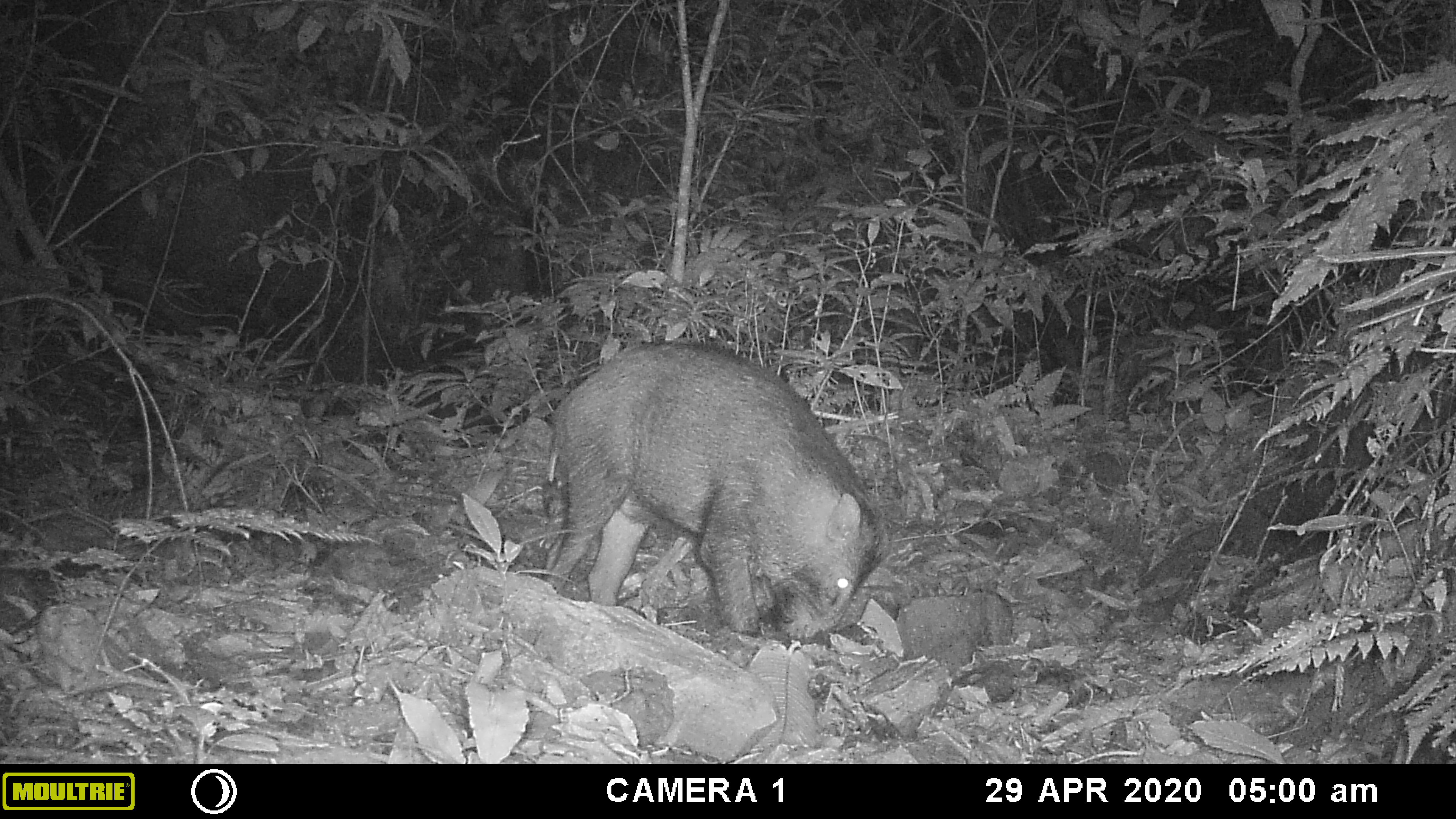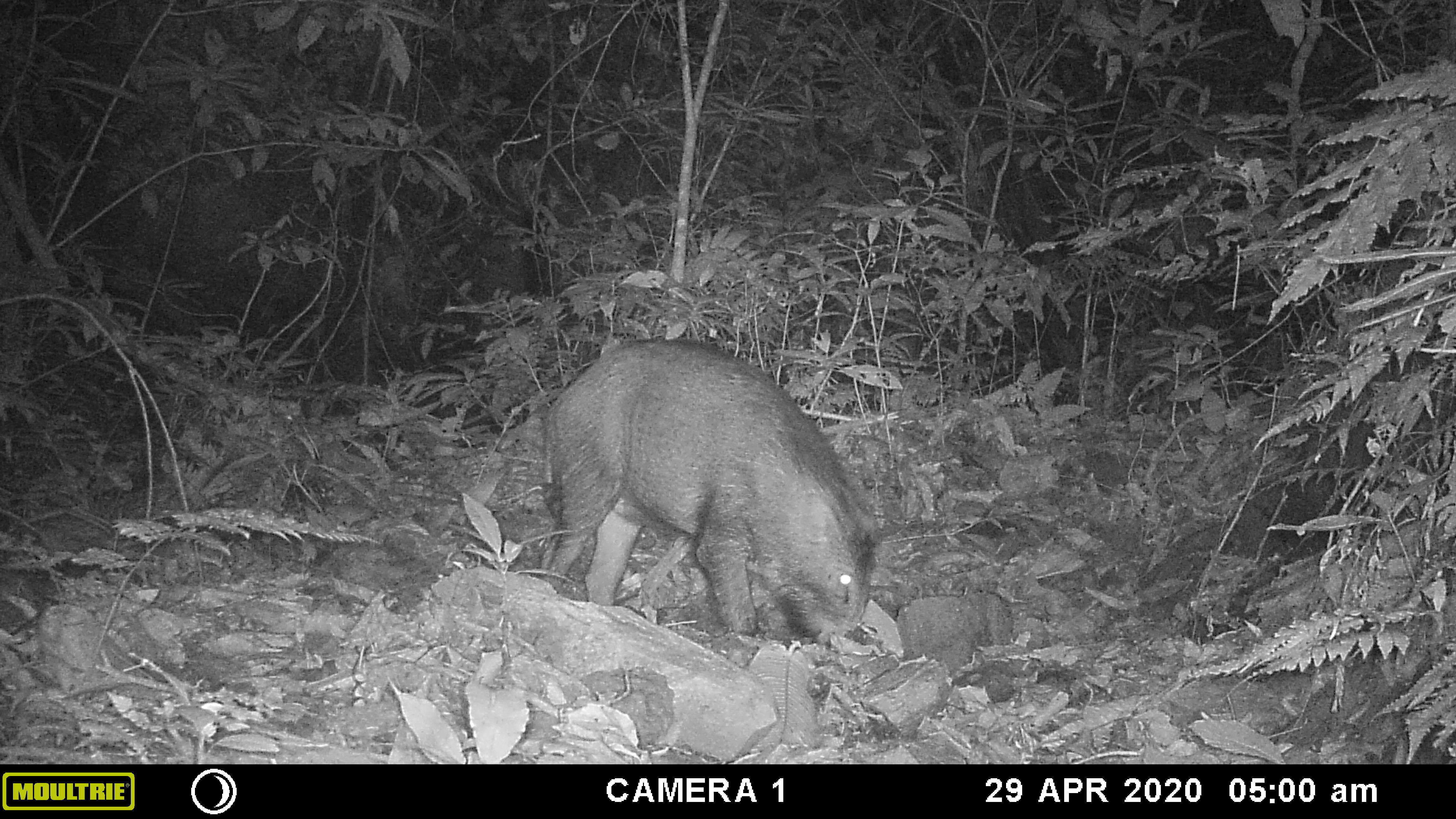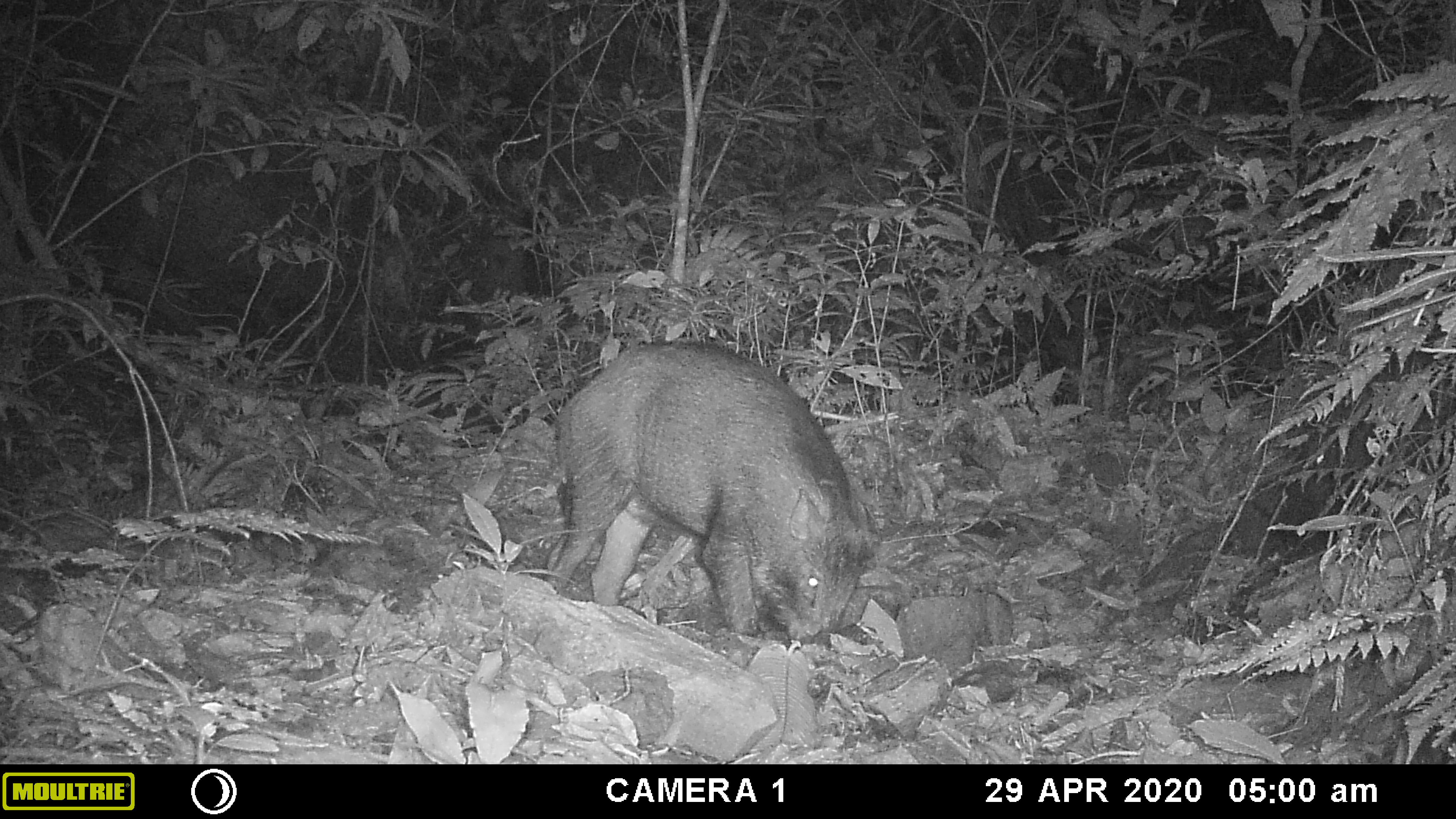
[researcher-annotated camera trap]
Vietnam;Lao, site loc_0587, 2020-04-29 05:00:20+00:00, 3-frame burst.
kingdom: Animalia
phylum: Chordata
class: Mammalia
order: Artiodactyla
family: Suidae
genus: Sus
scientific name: Sus scrofa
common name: eurasian wild pig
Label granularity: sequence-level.